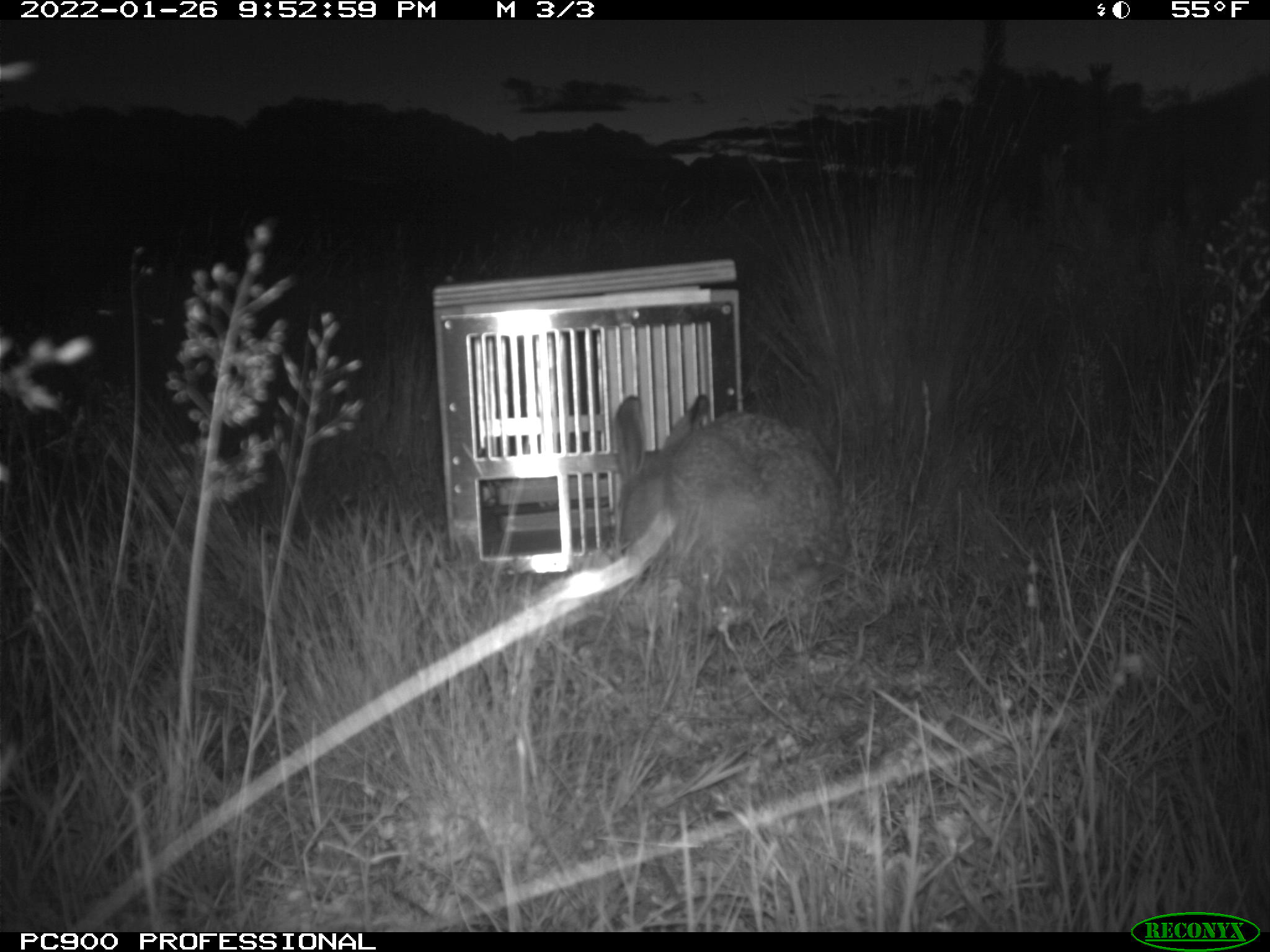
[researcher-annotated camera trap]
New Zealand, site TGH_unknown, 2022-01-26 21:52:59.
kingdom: Animalia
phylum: Chordata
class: Mammalia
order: Lagomorpha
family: Leporidae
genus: Lepus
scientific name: Lepus europaeus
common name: brown hare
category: hare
Hare (brown hare) (Lepus europaeus).